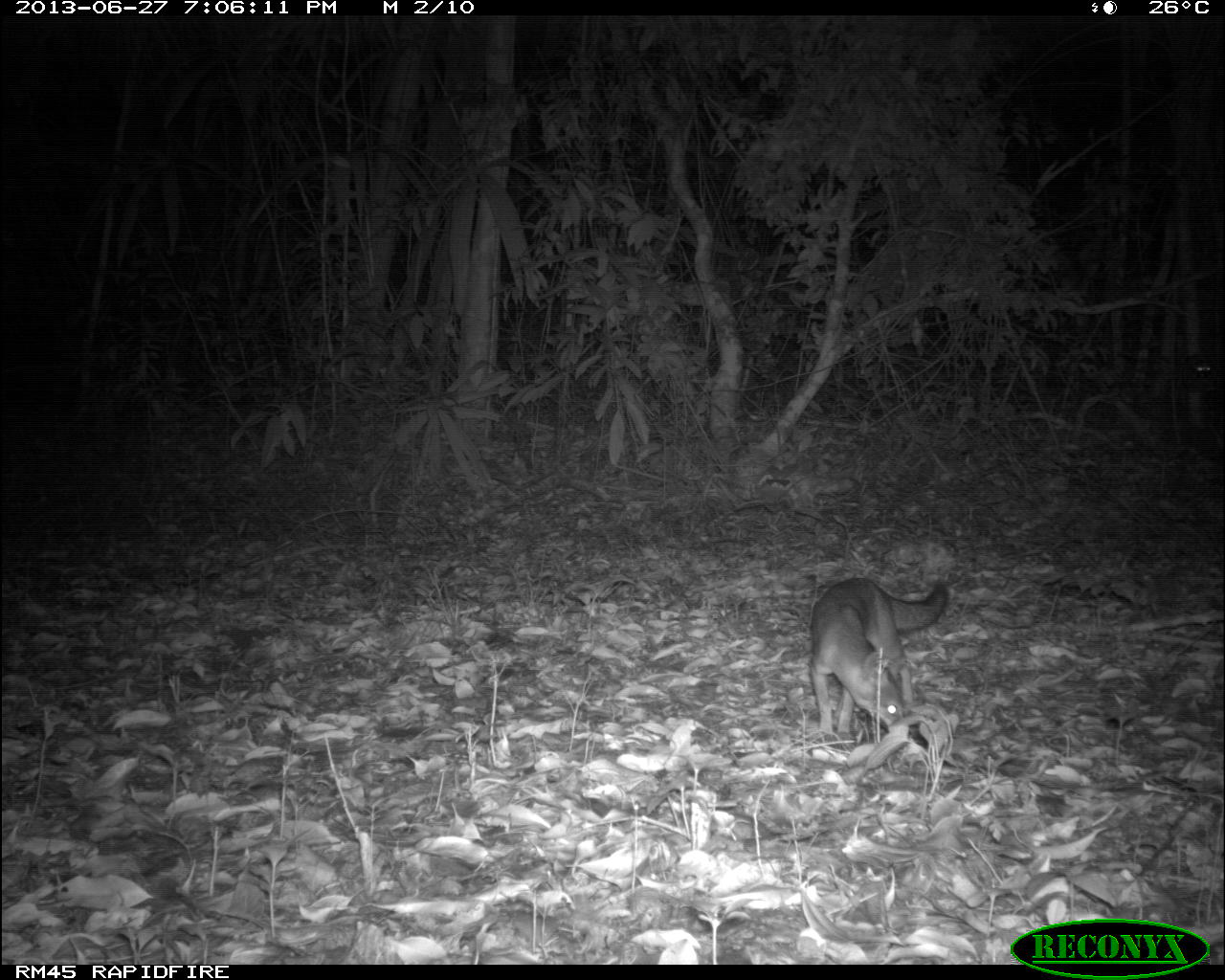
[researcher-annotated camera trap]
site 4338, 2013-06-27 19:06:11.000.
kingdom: Animalia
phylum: Chordata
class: Mammalia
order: Carnivora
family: Canidae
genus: Urocyon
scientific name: Urocyon cinereoargenteus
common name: gray fox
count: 1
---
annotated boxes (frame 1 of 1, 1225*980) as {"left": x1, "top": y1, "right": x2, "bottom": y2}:
urocyon cinereoargenteus: {"left": 806, "top": 576, "right": 947, "bottom": 740}